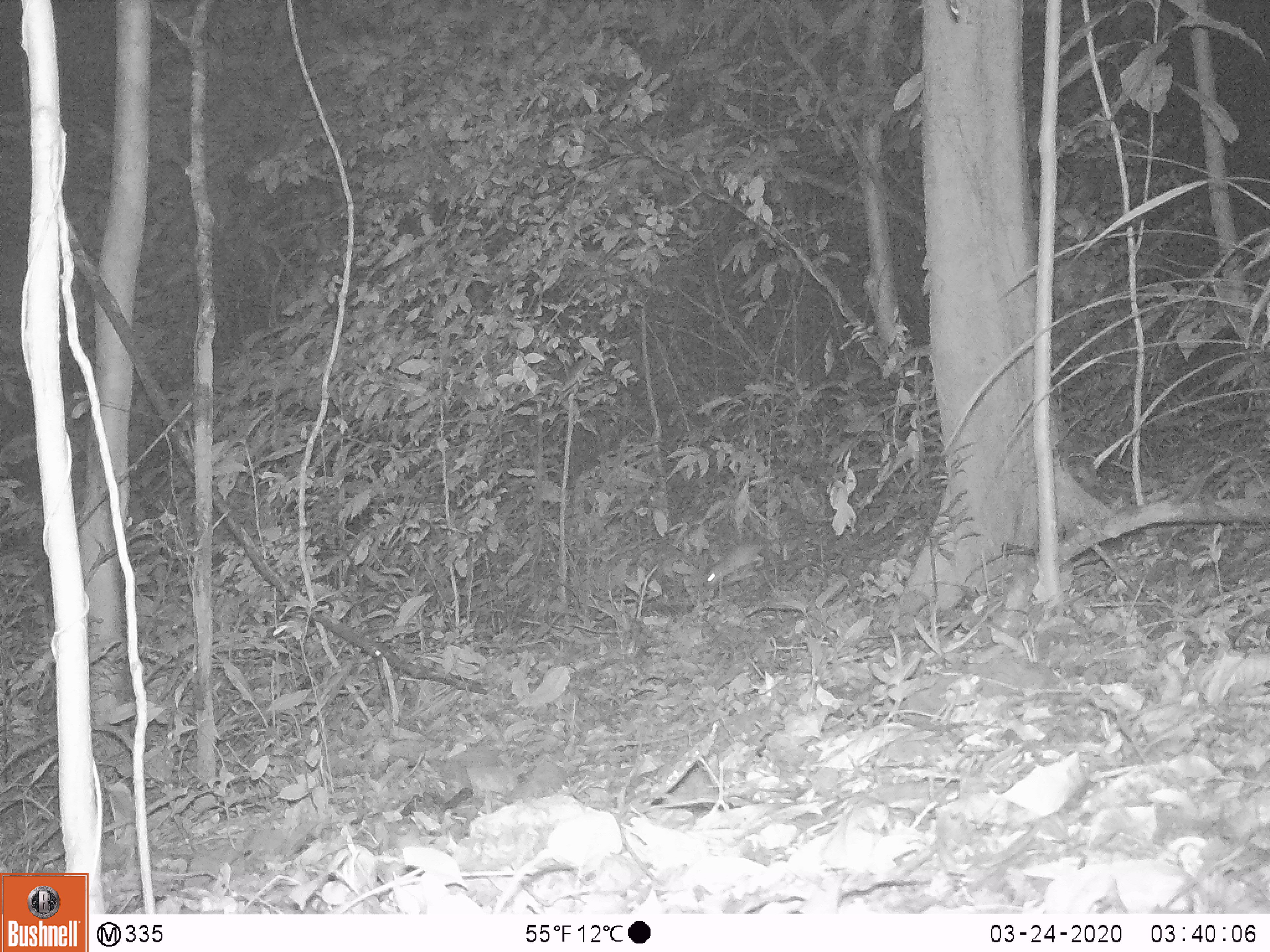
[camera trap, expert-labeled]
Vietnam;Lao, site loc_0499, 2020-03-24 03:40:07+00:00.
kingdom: Animalia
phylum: Chordata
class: Mammalia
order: Rodentia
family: Muridae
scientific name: Muridae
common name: old-world mice and rats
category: unidentified murid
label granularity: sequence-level